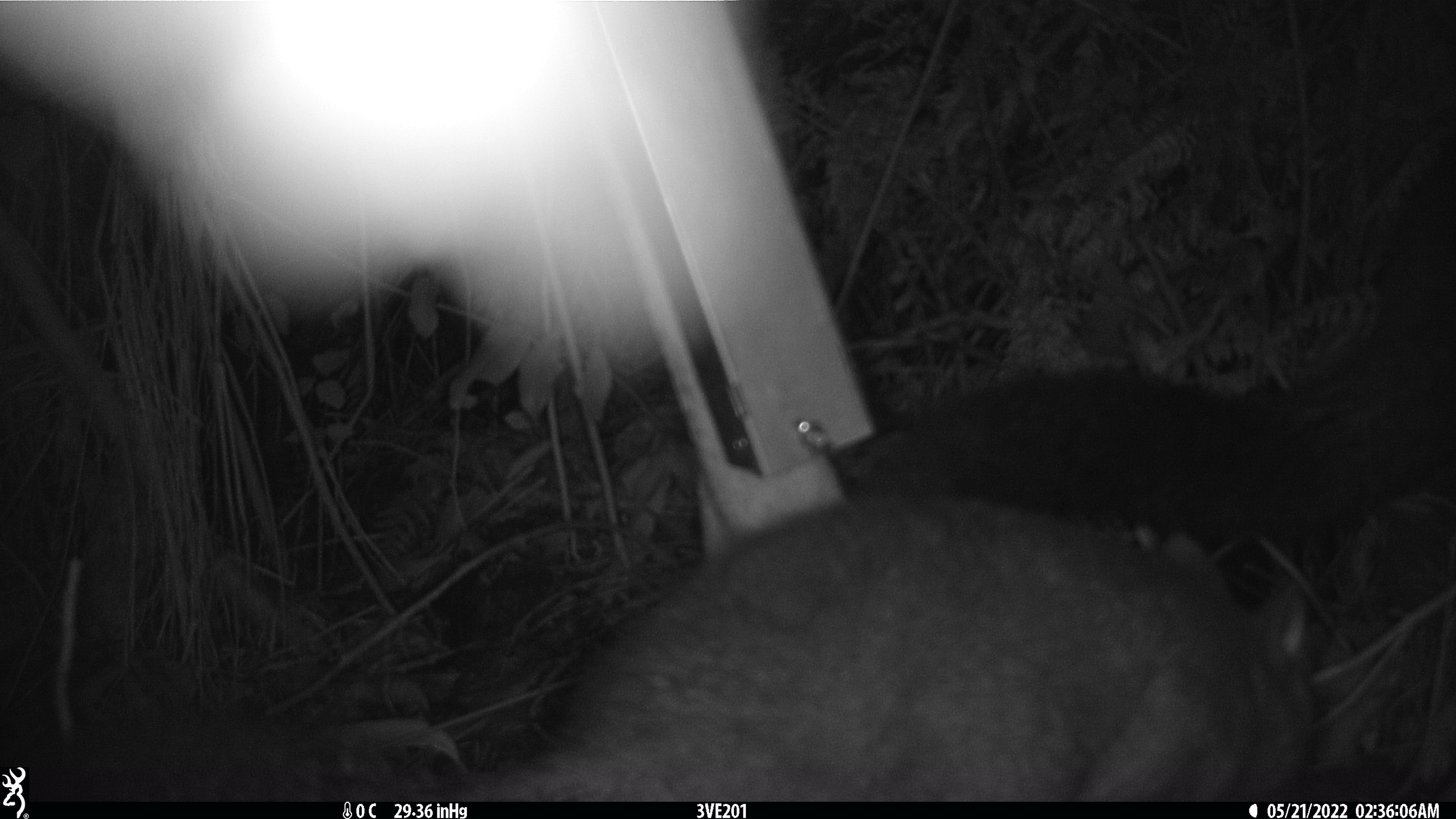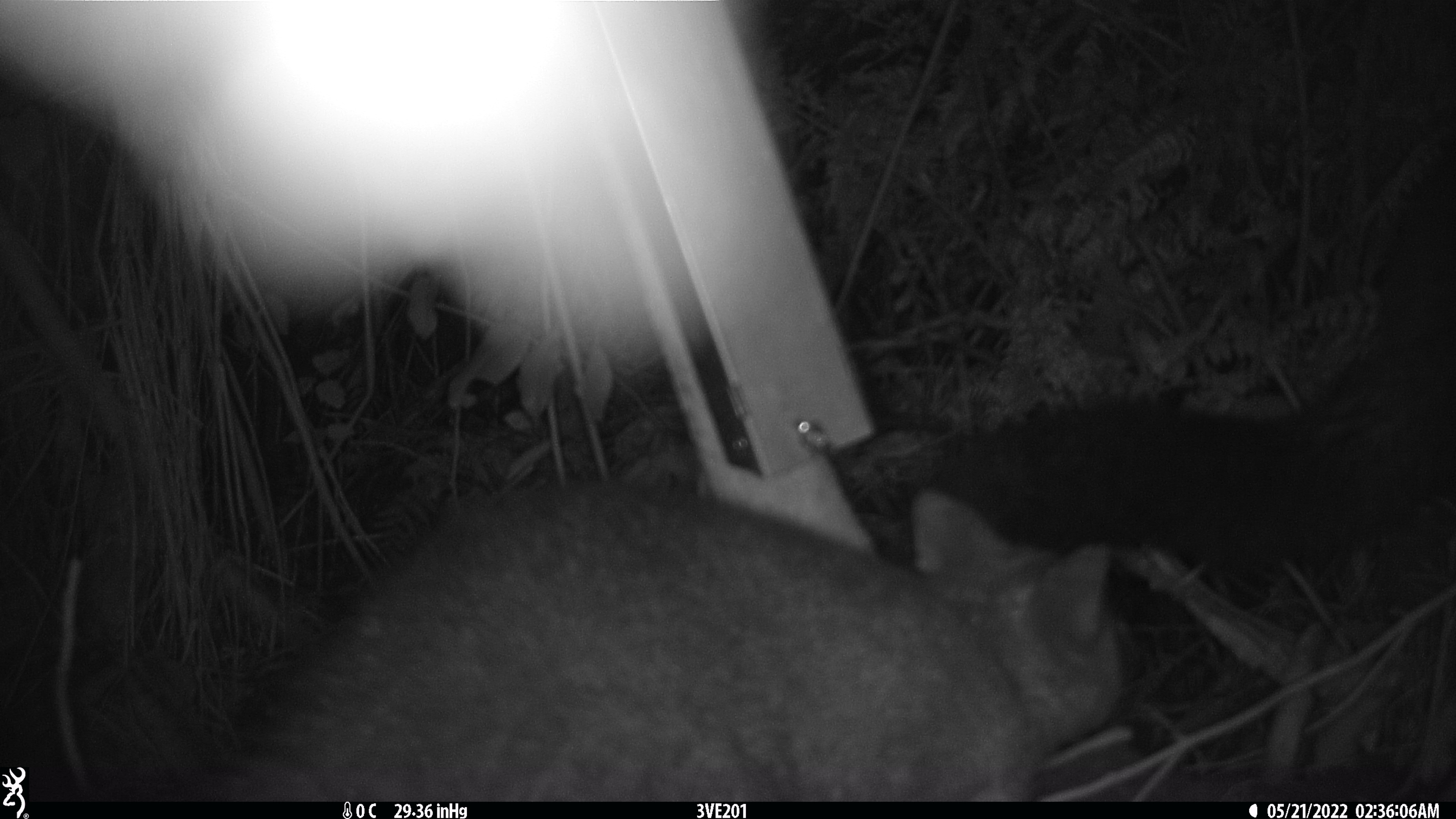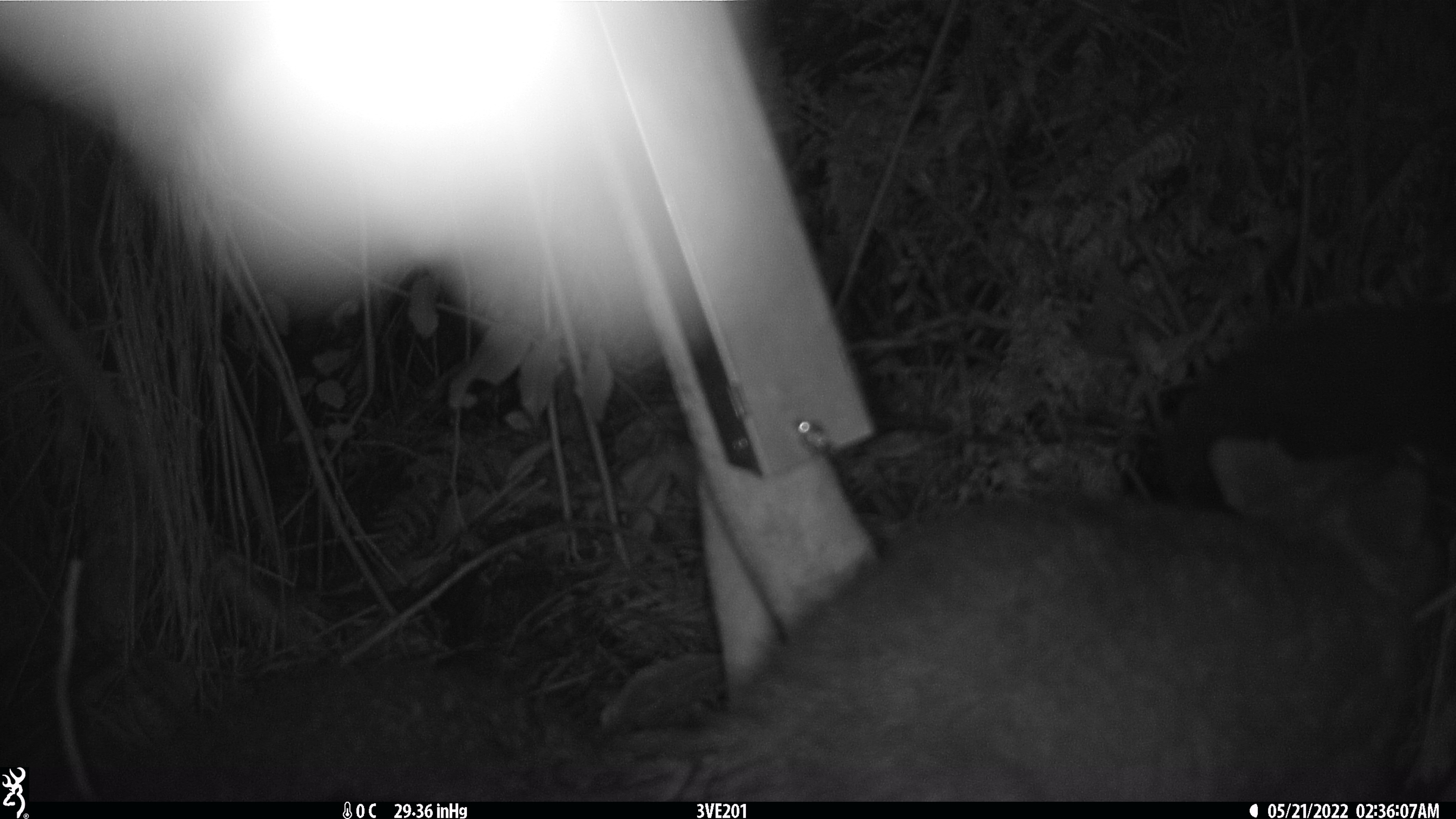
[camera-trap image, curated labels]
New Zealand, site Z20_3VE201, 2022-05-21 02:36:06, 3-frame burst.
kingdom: Animalia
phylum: Chordata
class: Mammalia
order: Diprotodontia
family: Phalangeridae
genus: Trichosurus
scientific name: Trichosurus vulpecula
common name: common brushtail possum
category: possum